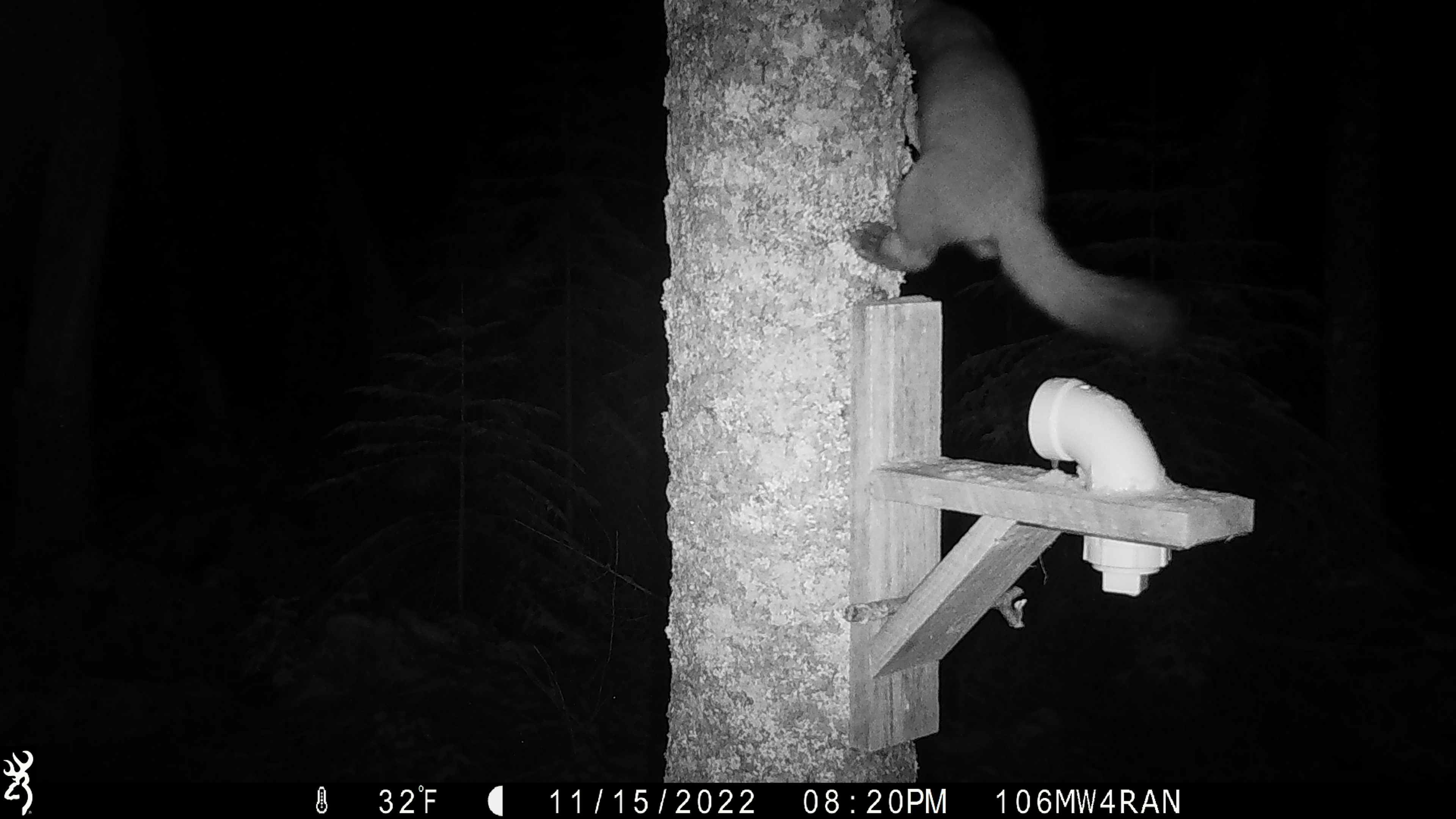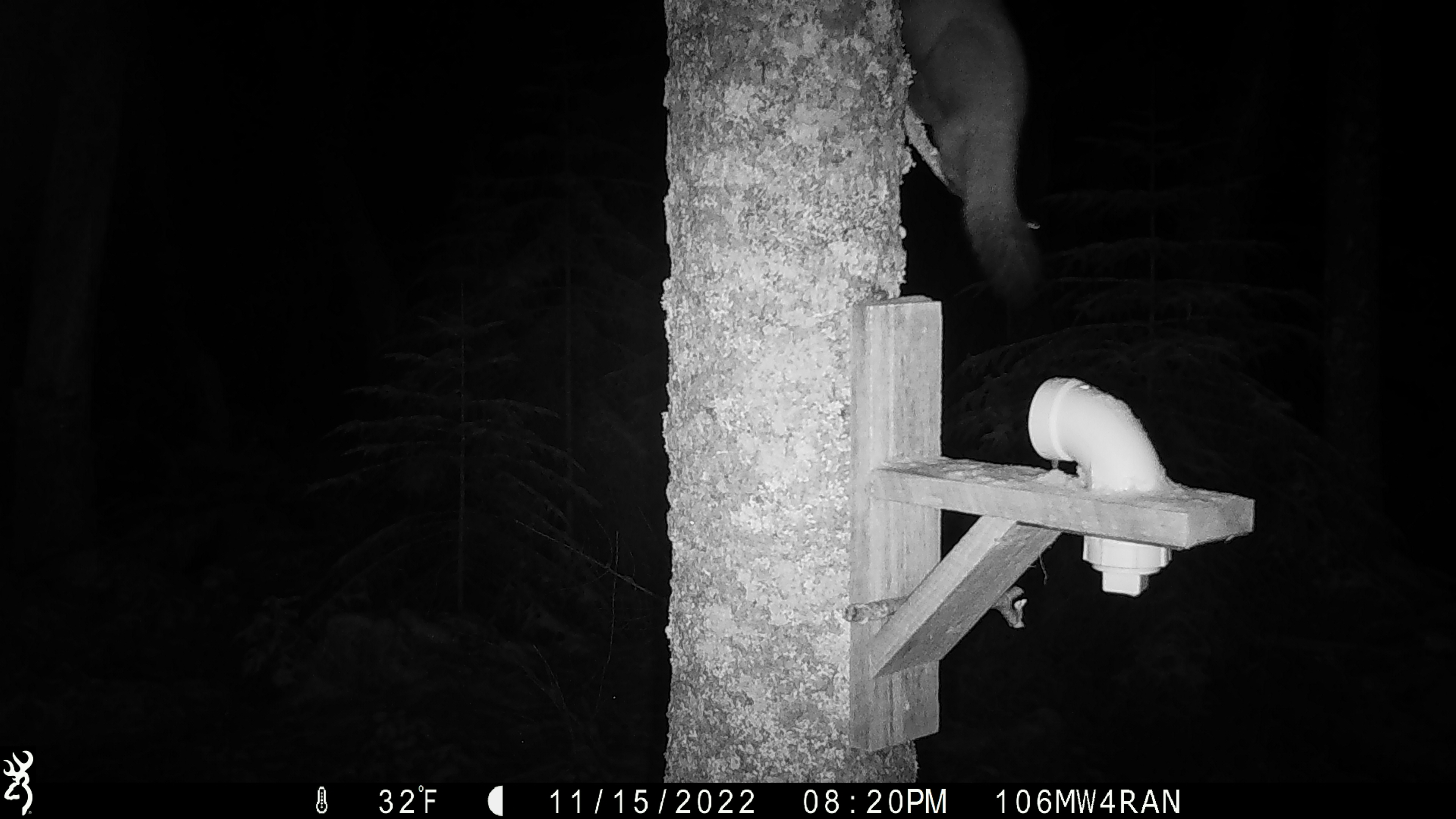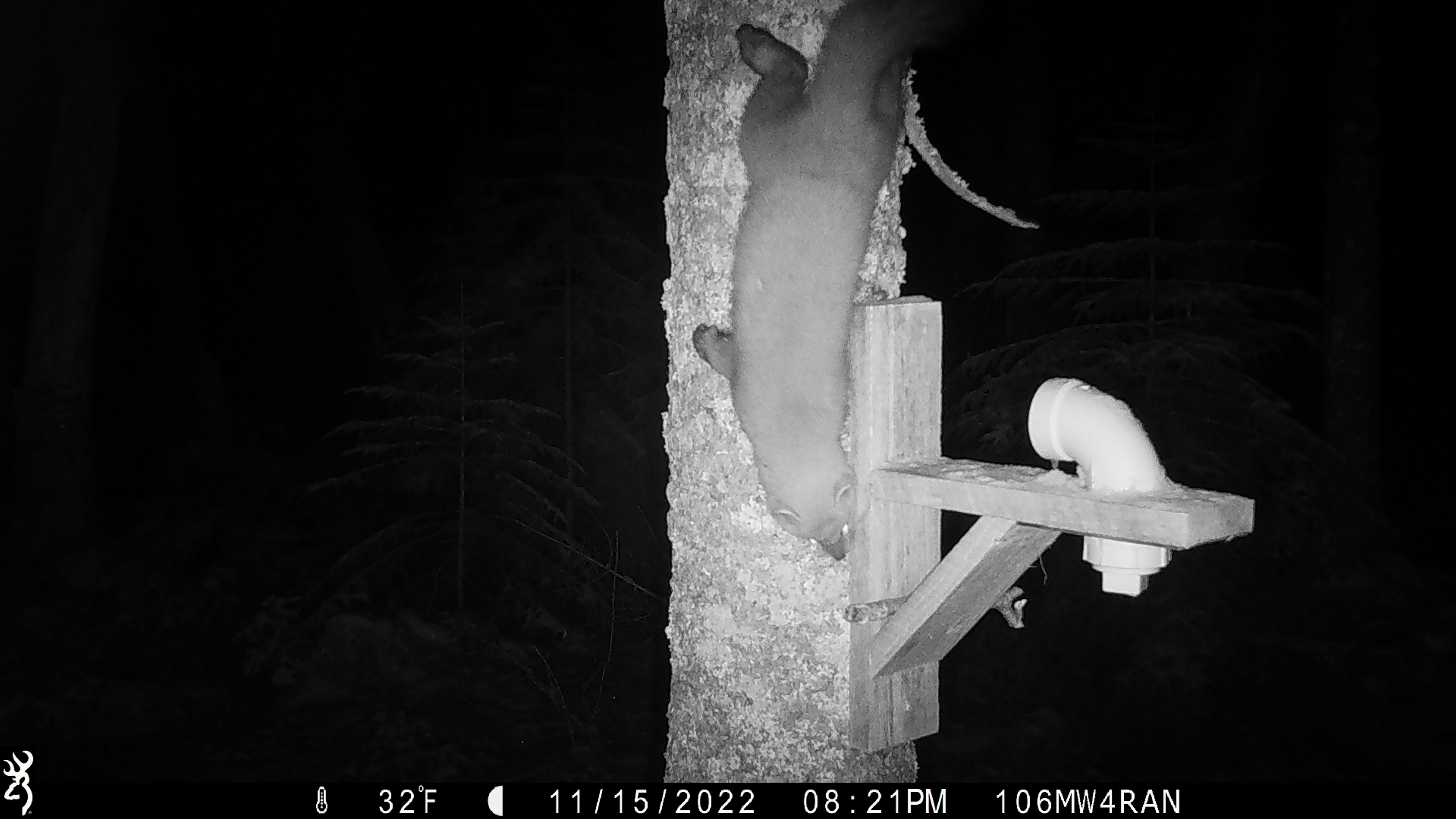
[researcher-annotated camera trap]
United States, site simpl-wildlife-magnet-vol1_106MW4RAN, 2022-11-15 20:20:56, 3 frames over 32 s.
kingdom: Animalia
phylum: Chordata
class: Mammalia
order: Carnivora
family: Mustelidae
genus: Martes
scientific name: Martes americana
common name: american marten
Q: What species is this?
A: American marten (Martes americana).